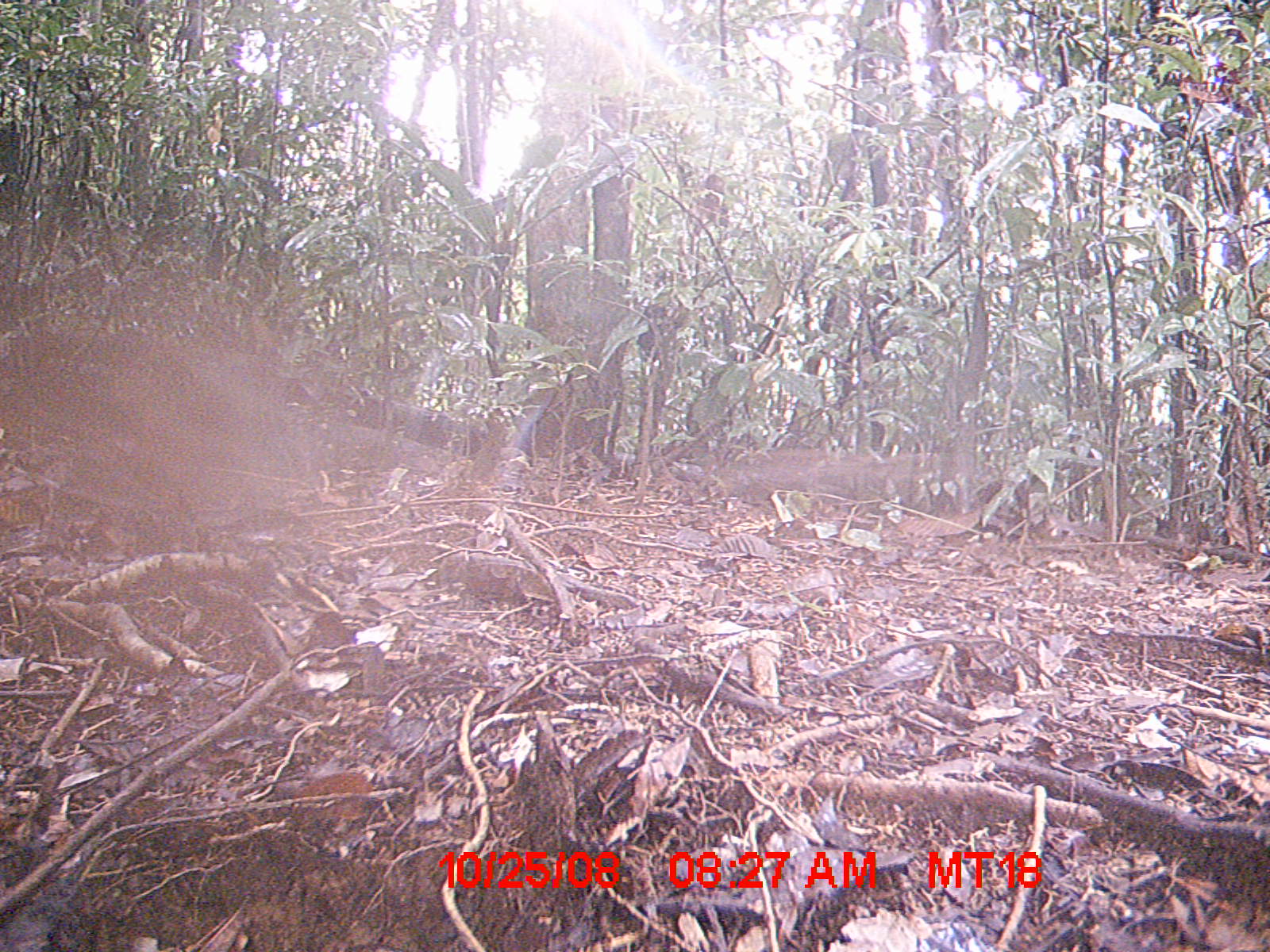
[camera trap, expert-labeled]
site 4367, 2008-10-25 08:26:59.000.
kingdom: Animalia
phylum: Chordata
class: Aves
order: Coraciiformes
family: Brachypteraciidae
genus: Brachypteracias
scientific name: Brachypteracias squamiger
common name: scaly ground-roller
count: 1